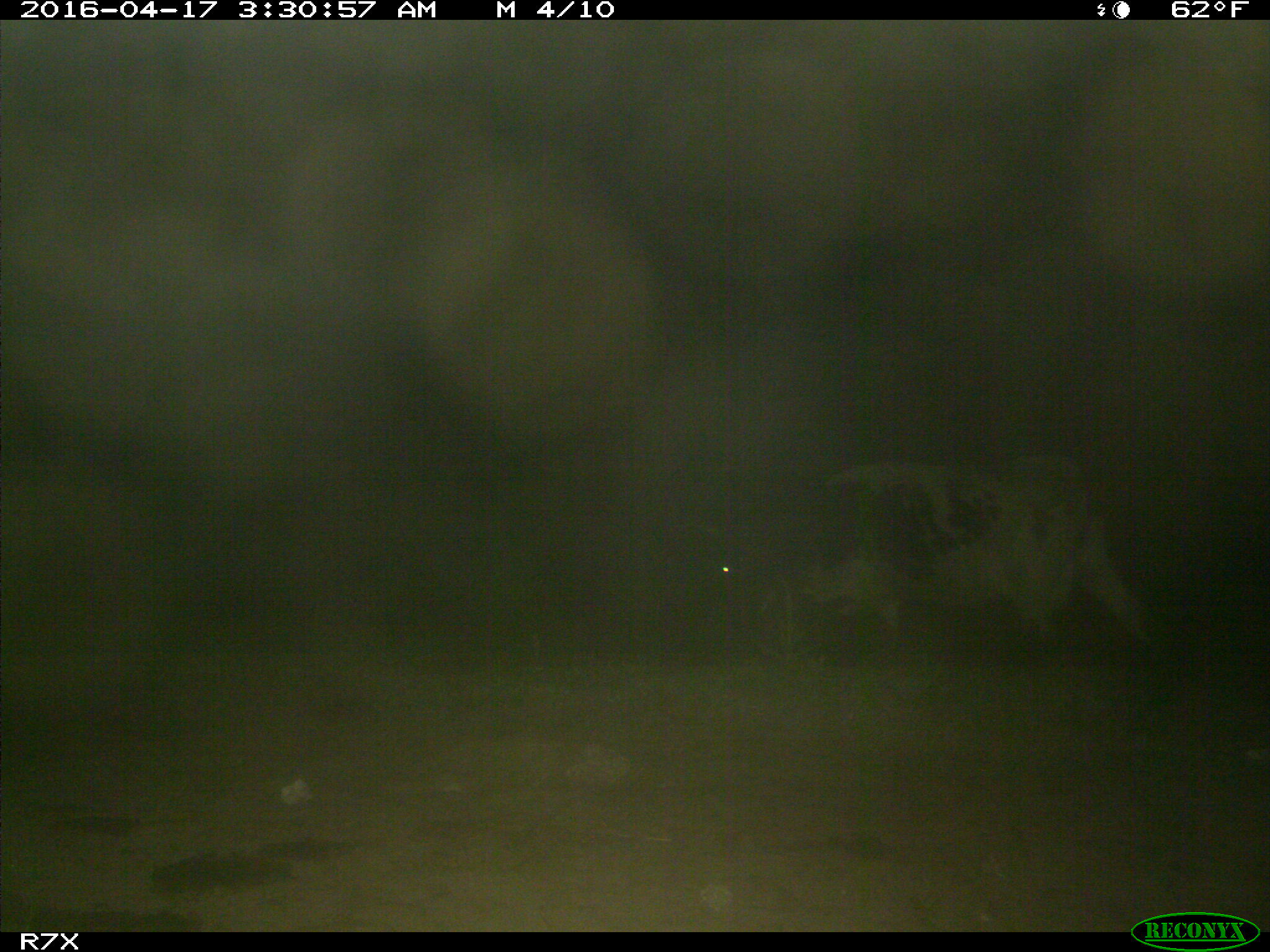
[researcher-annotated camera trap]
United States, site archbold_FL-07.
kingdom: Animalia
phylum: Chordata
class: Mammalia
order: Artiodactyla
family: Bovidae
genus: Bos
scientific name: Bos taurus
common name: domestic cow